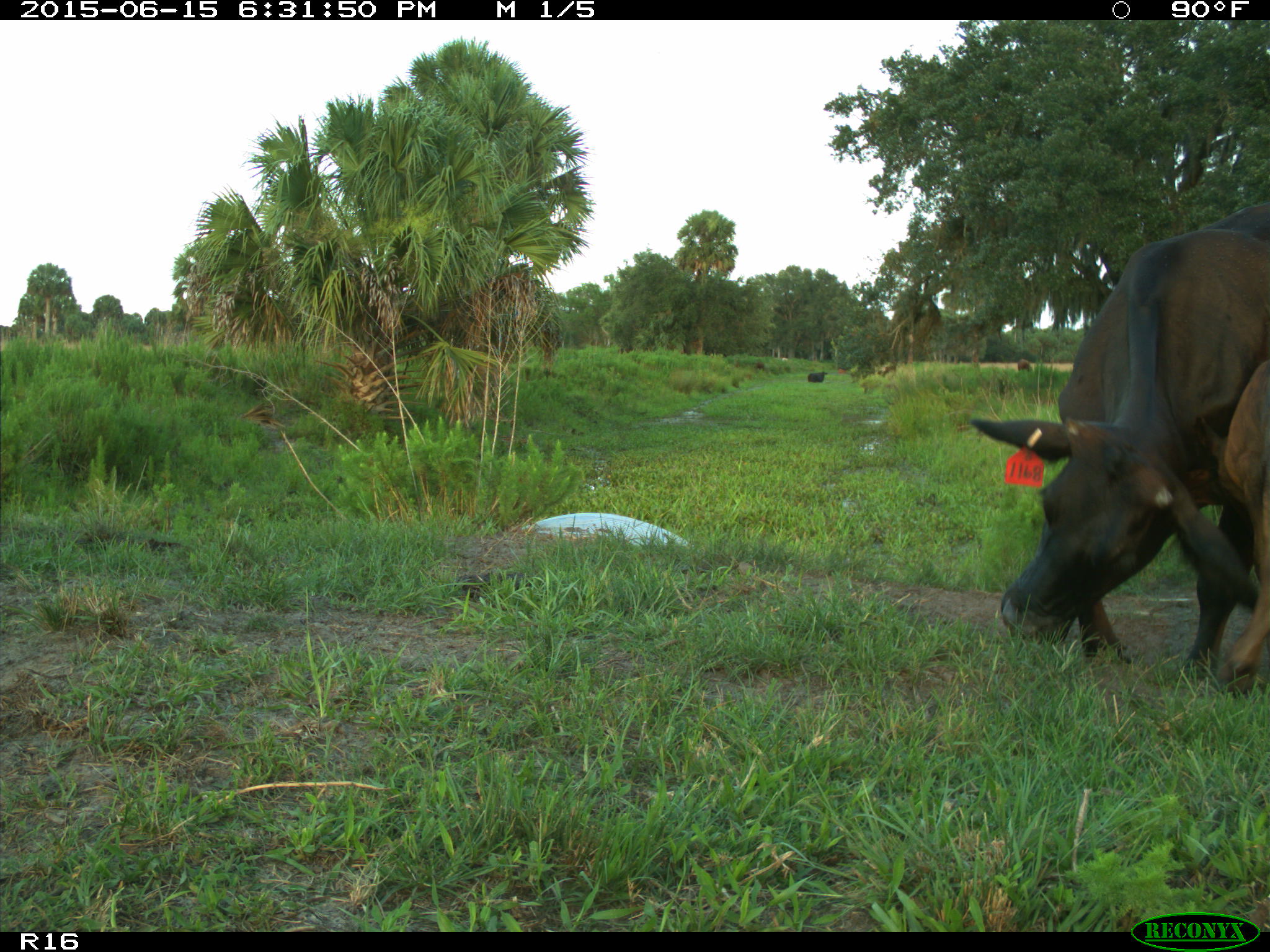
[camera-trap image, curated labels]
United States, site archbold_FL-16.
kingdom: Animalia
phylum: Chordata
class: Mammalia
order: Artiodactyla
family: Bovidae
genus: Bos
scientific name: Bos taurus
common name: domestic cow